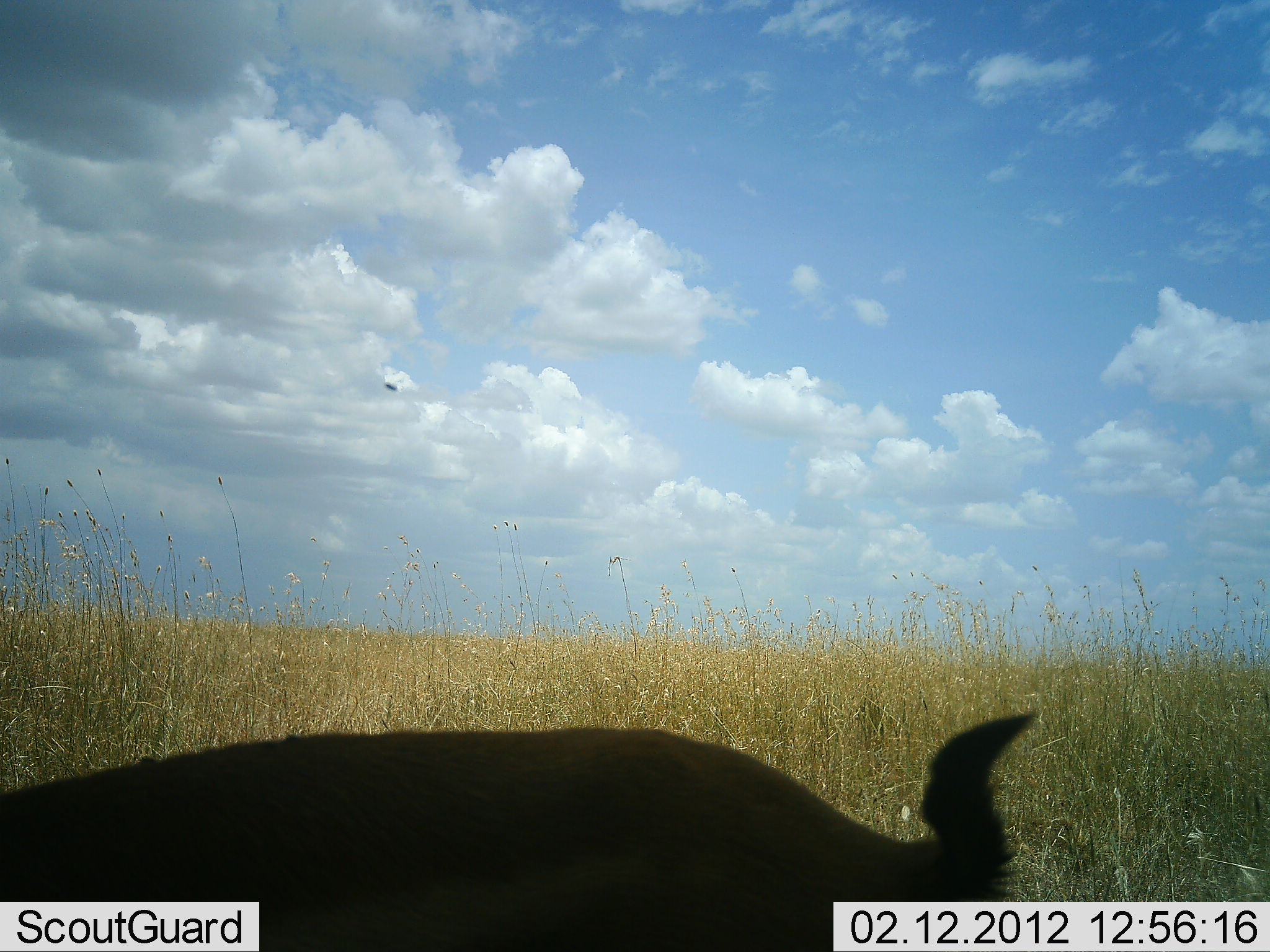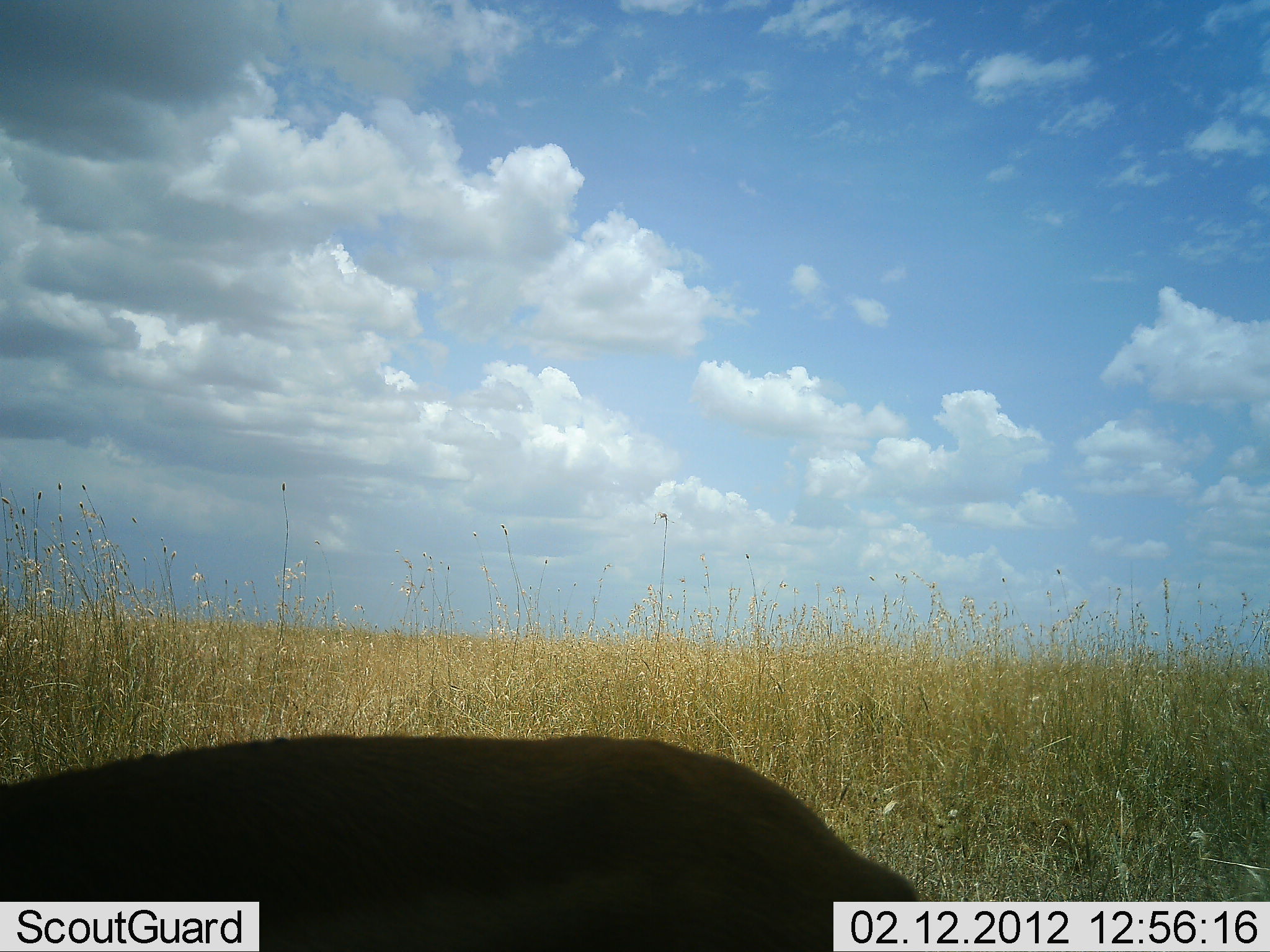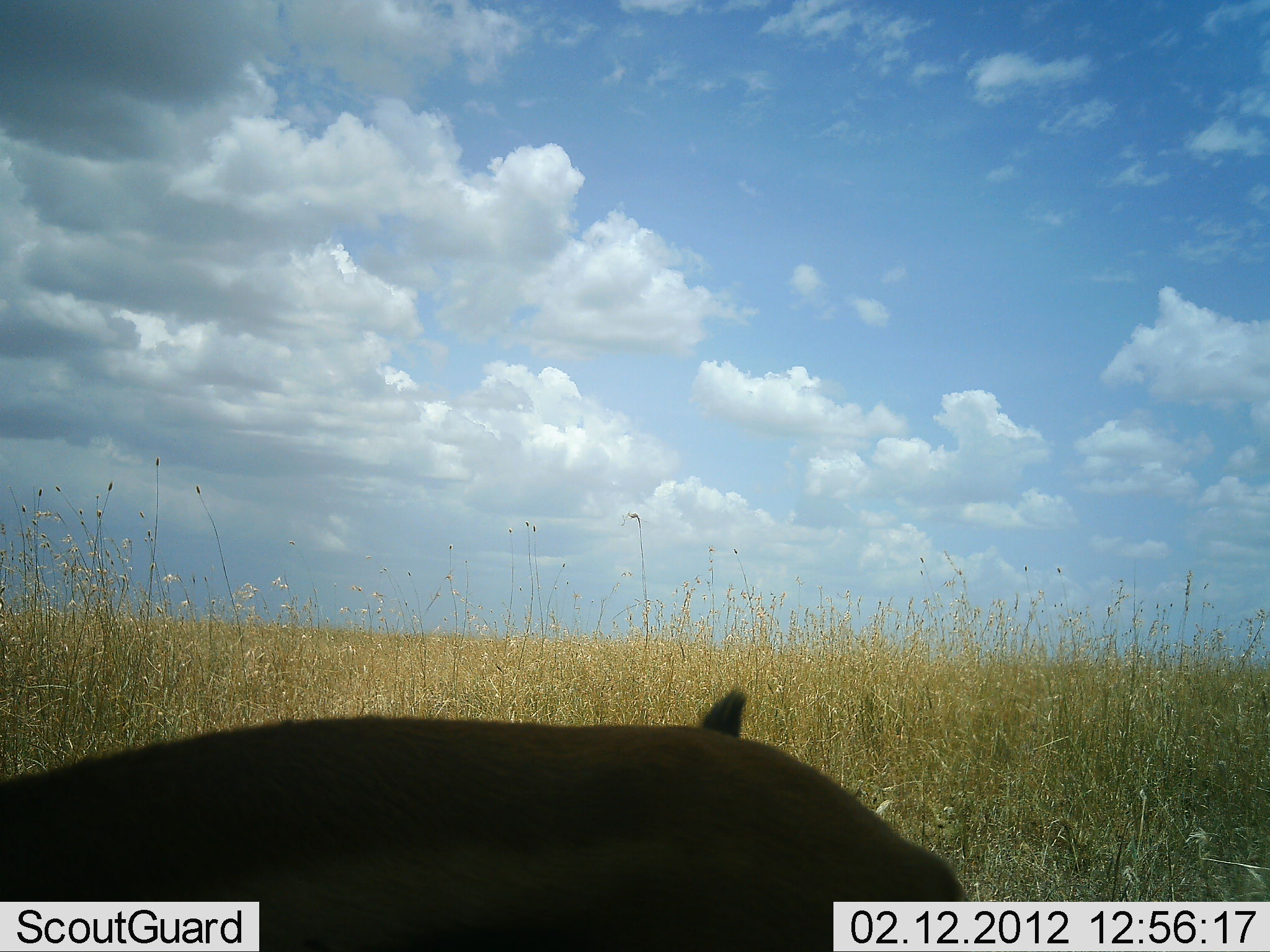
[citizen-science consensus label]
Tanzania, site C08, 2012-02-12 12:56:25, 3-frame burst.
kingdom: Animalia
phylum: Chordata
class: Mammalia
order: Artiodactyla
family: Bovidae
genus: Eudorcas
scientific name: Eudorcas thomsonii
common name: thomson's gazelle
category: gazellethomsons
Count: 1.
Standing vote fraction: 67%.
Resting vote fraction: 33%.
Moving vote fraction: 0%.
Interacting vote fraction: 0%.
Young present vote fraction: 17%.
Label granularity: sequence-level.